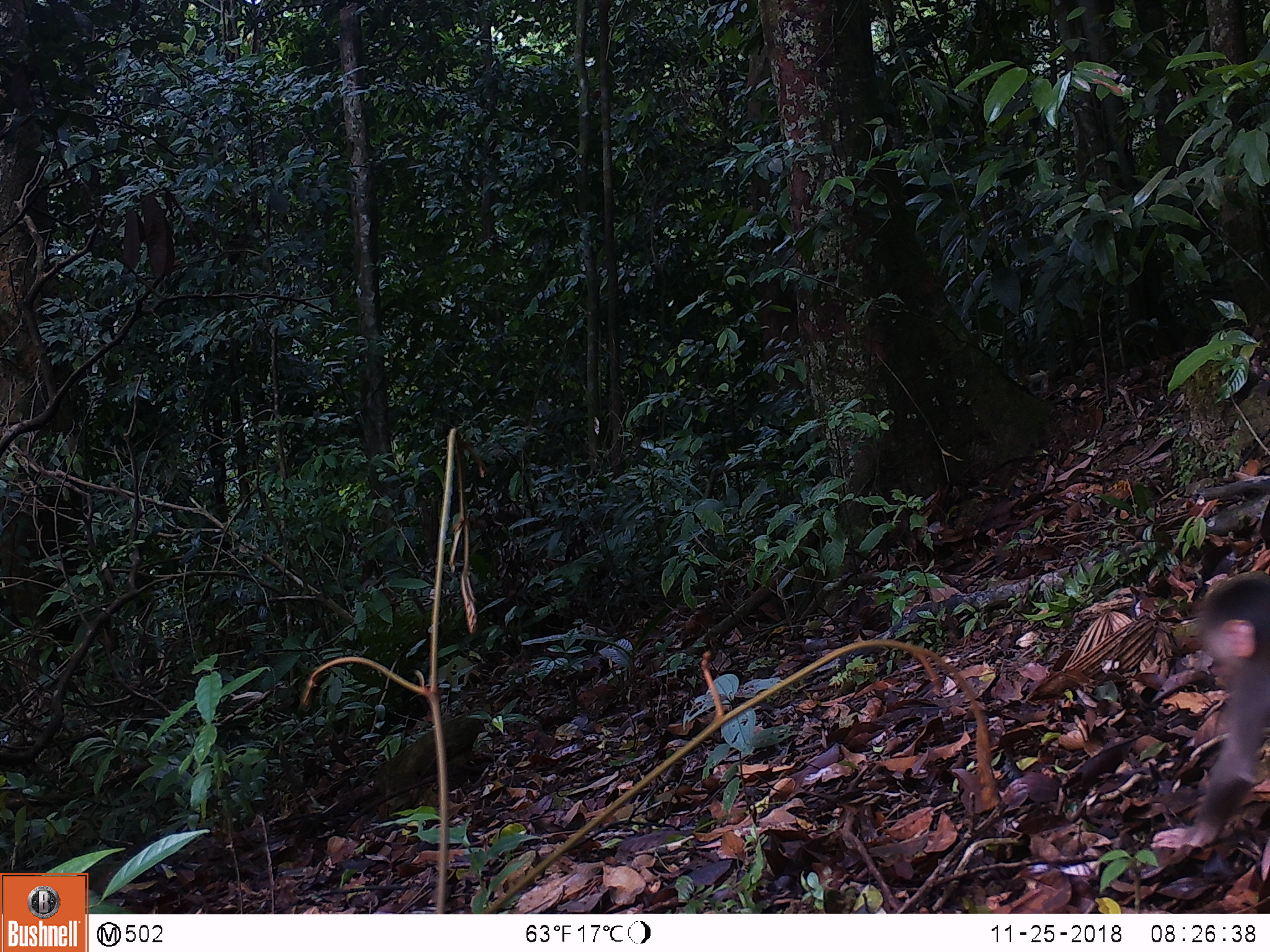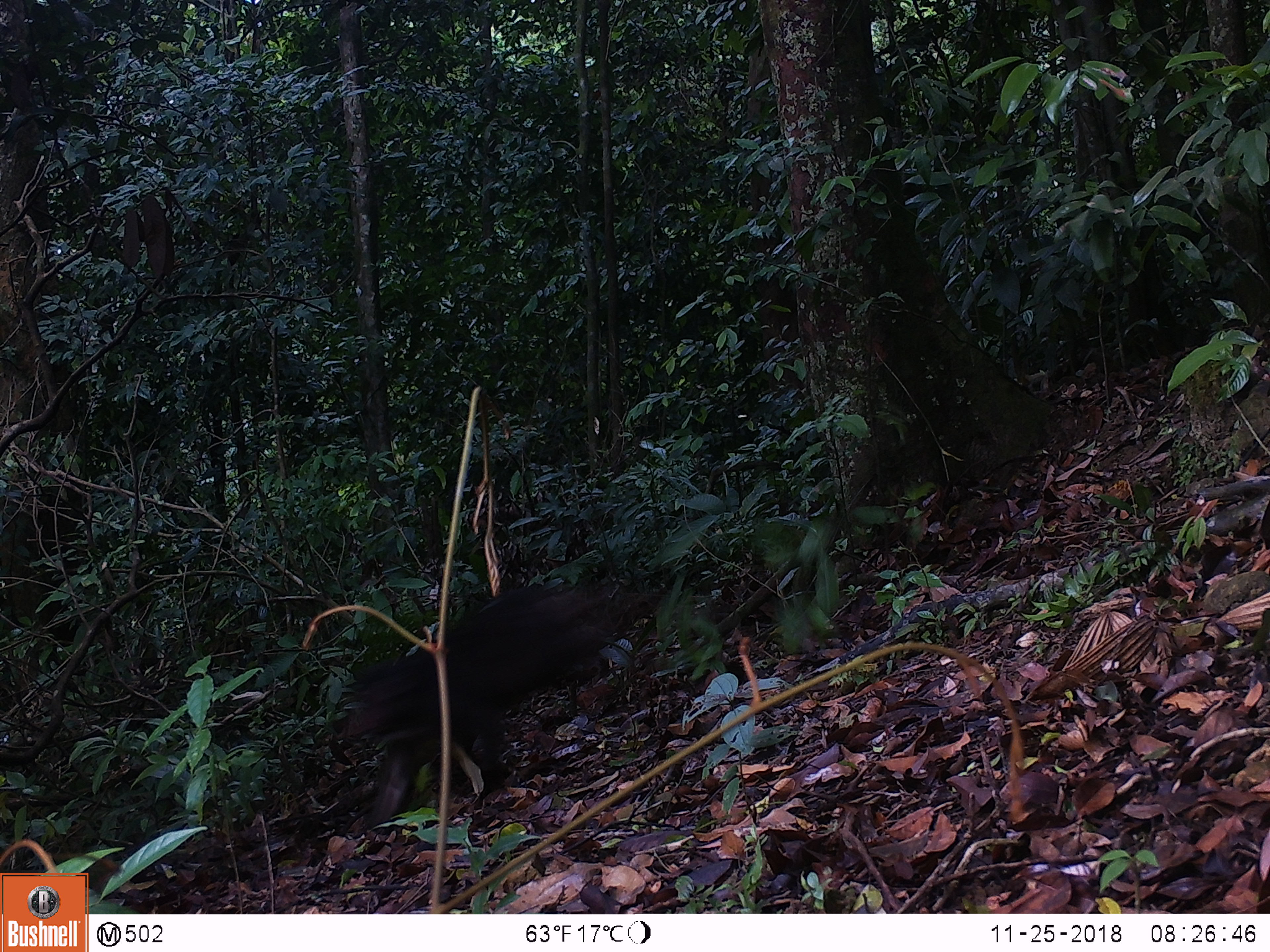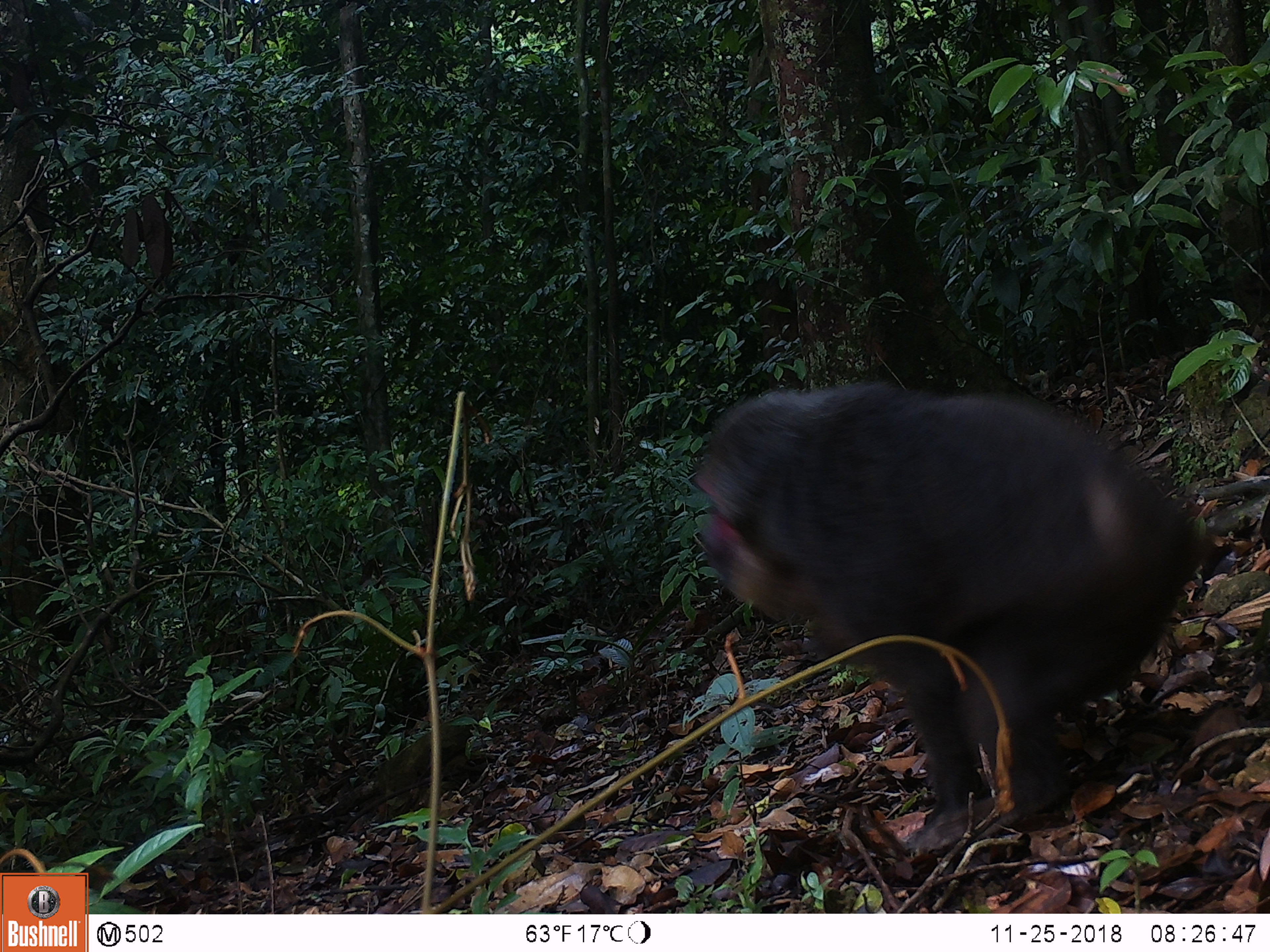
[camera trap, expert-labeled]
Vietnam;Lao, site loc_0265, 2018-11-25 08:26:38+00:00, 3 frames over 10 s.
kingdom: Animalia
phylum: Chordata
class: Mammalia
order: Primates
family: Cercopithecidae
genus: Macaca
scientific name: Macaca arctoides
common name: stump-tailed macaque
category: stump tailed macaque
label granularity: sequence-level